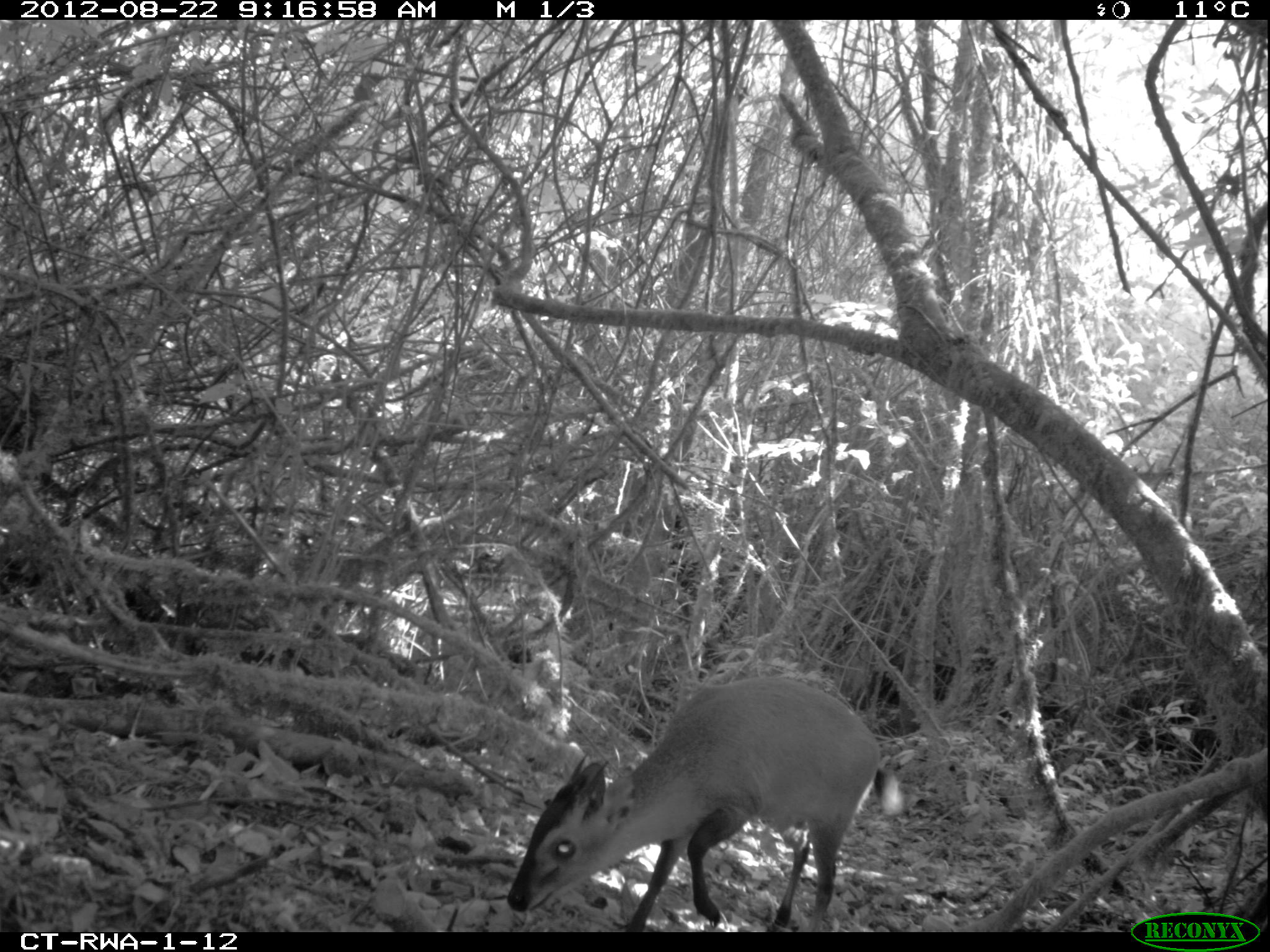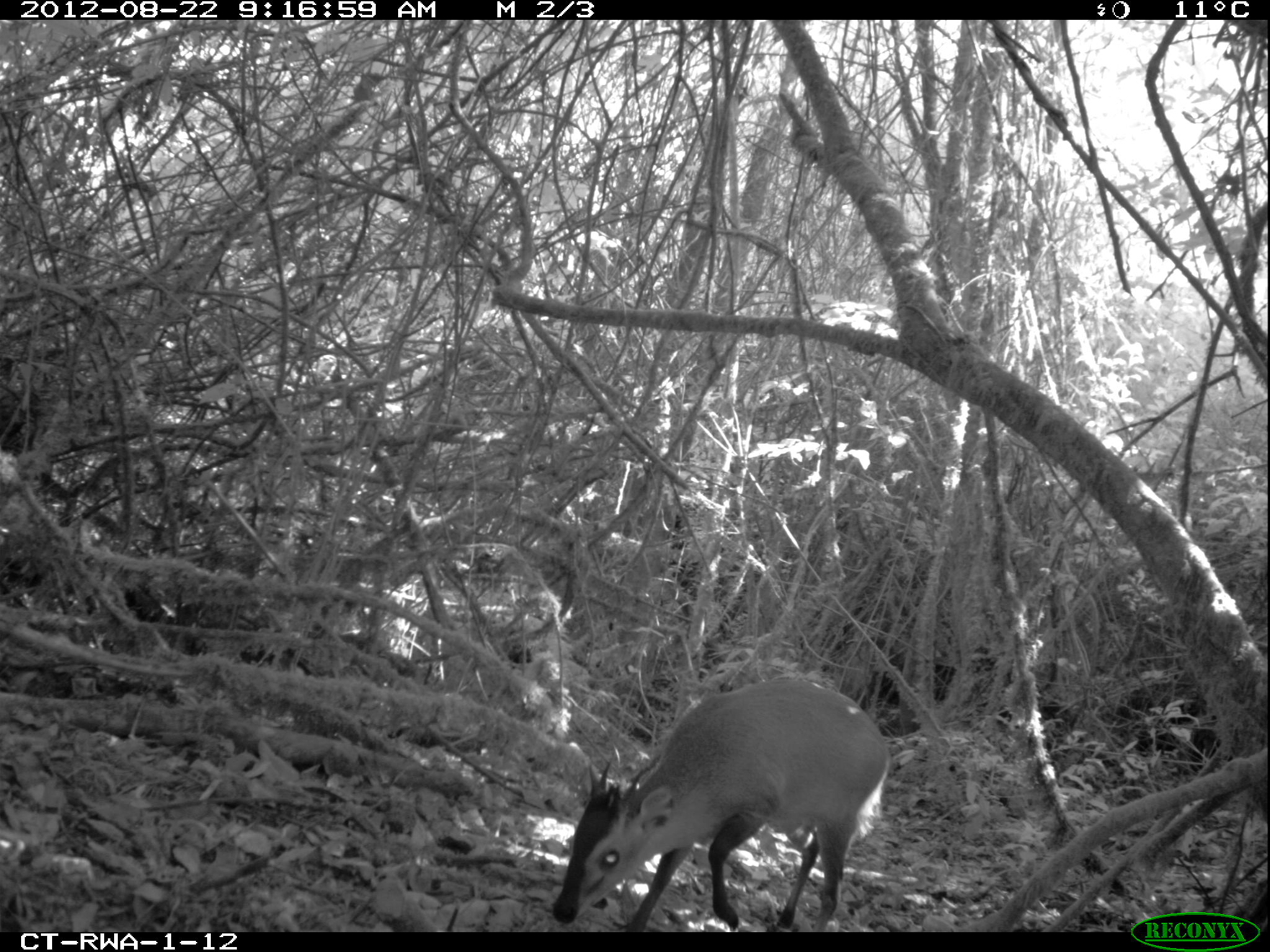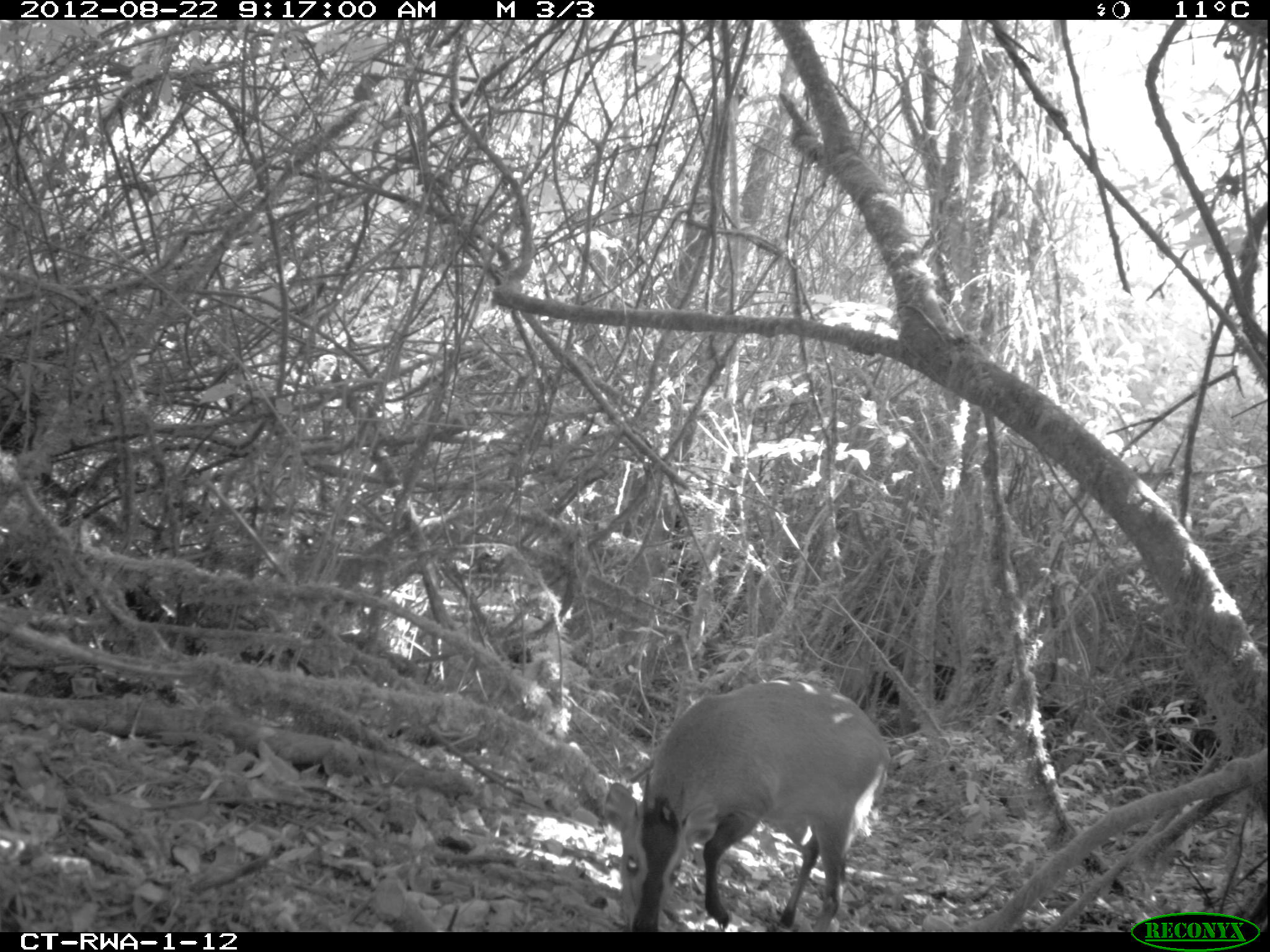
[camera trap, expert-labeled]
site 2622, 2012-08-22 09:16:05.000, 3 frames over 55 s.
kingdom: Animalia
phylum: Chordata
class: Mammalia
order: Artiodactyla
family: Bovidae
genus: Cephalophus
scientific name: Cephalophus nigrifrons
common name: black-fronted duiker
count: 1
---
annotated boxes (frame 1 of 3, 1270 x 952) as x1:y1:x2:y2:
cephalophus nigrifrons: 506:676:903:928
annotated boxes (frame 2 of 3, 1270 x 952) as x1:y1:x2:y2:
cephalophus nigrifrons: 551:674:887:930